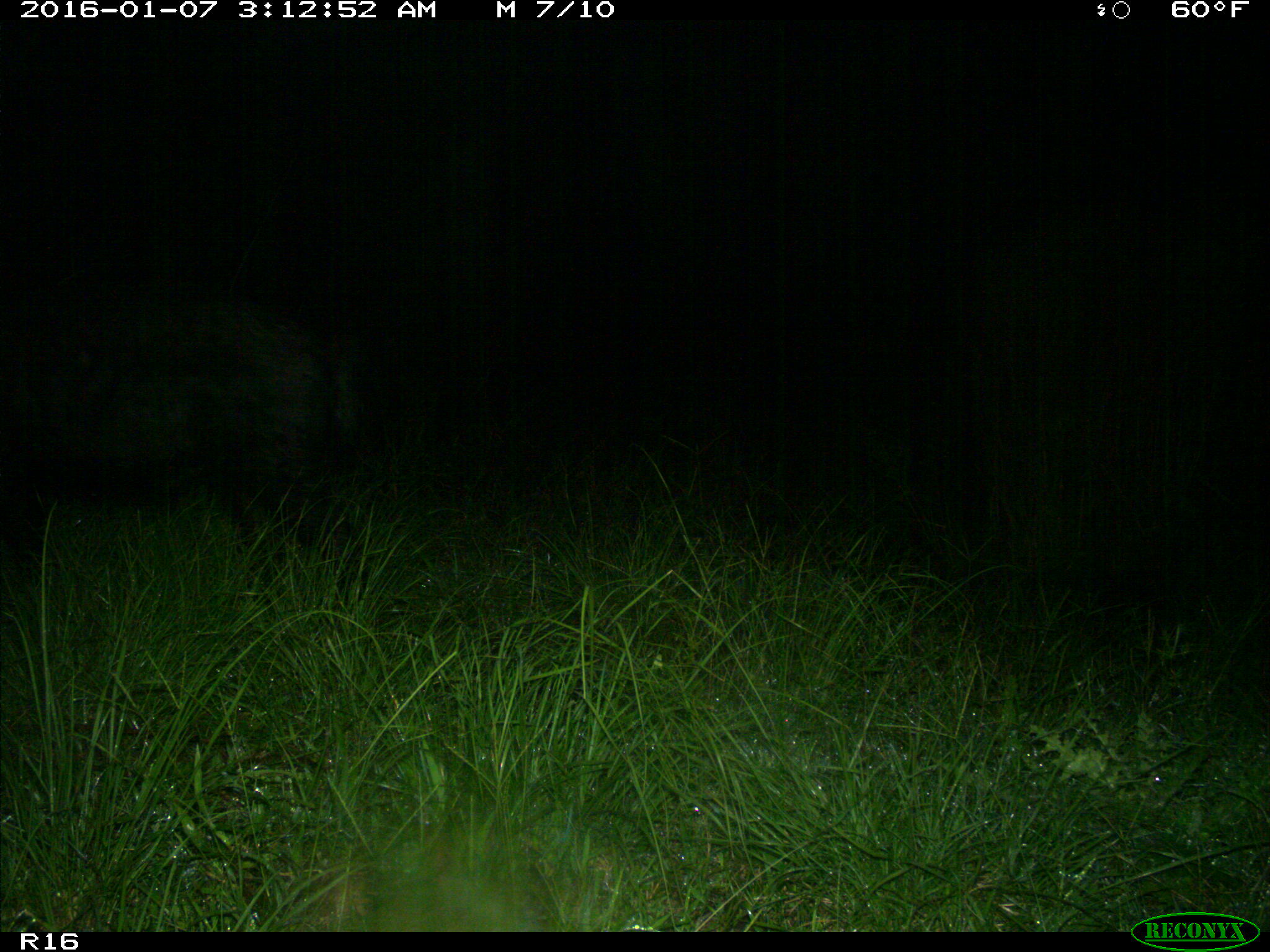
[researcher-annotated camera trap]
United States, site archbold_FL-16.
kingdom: Animalia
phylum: Chordata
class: Mammalia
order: Artiodactyla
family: Suidae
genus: Sus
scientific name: Sus scrofa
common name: wild boar